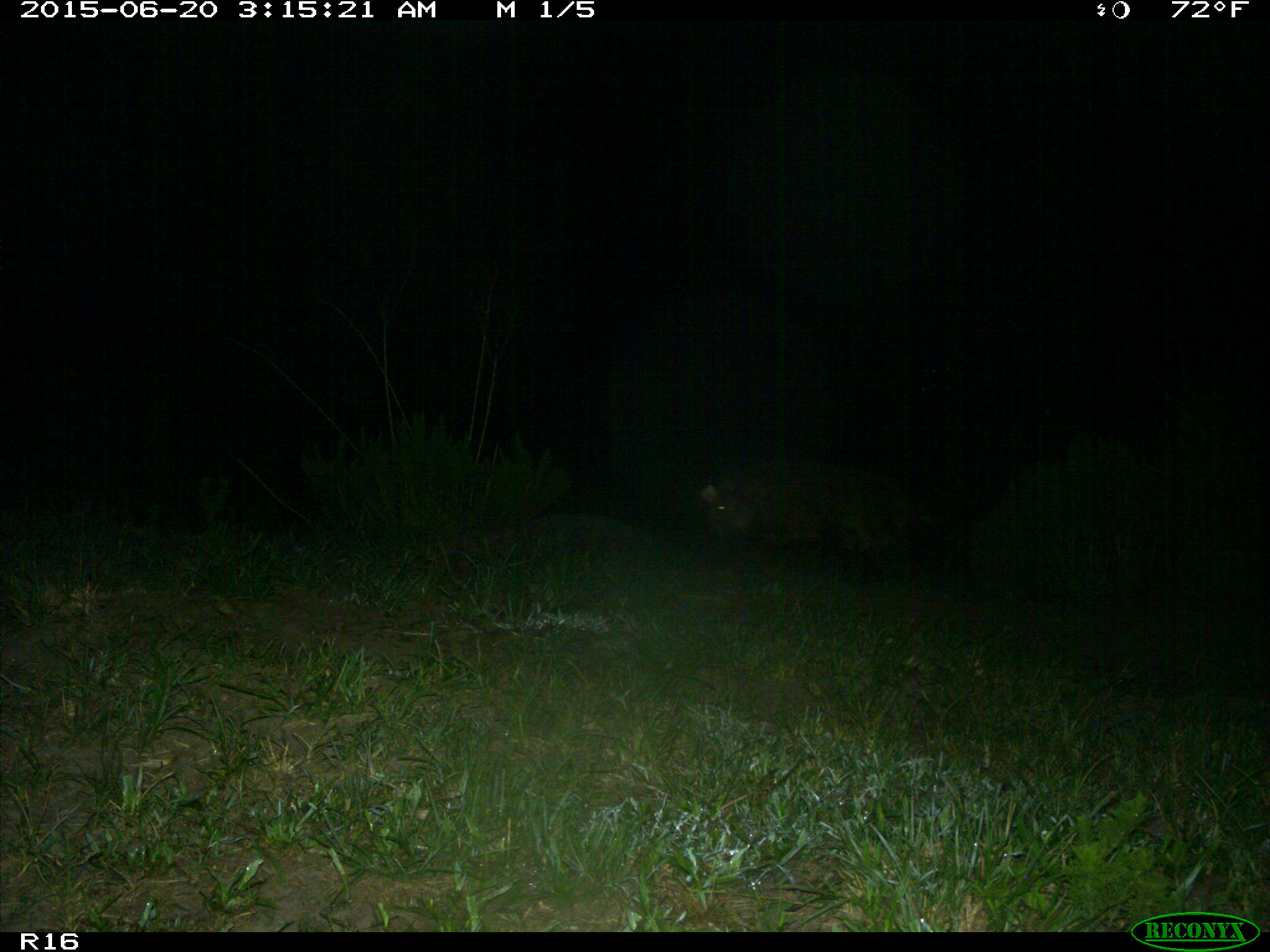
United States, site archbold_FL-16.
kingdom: Animalia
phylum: Chordata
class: Mammalia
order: Artiodactyla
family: Suidae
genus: Sus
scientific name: Sus scrofa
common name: wild boar